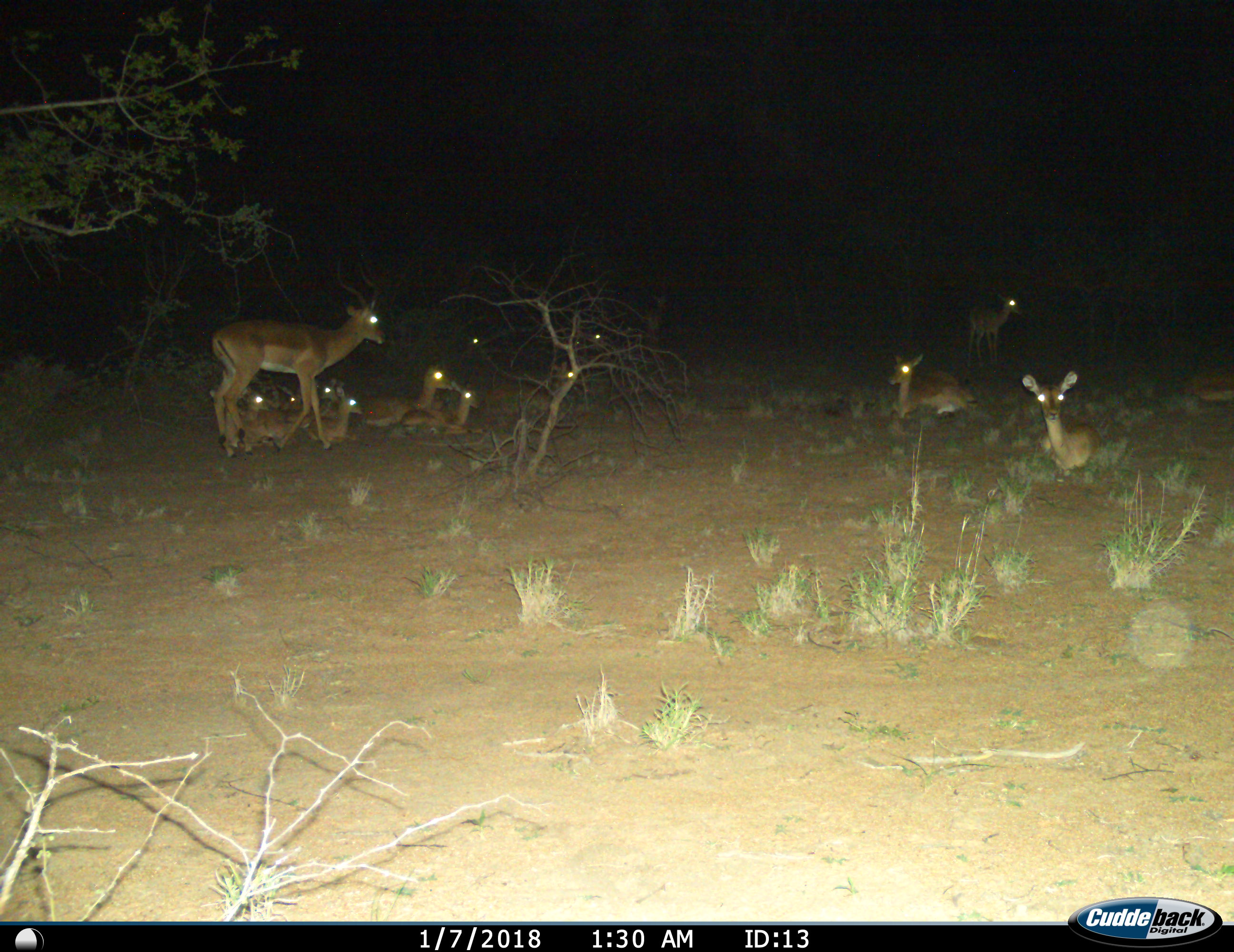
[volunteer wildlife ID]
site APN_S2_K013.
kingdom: Animalia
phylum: Chordata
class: Mammalia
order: Artiodactyla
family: Bovidae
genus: Aepyceros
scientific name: Aepyceros melampus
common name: impala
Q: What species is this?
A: Impala (Aepyceros melampus).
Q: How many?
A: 11-50.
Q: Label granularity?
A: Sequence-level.